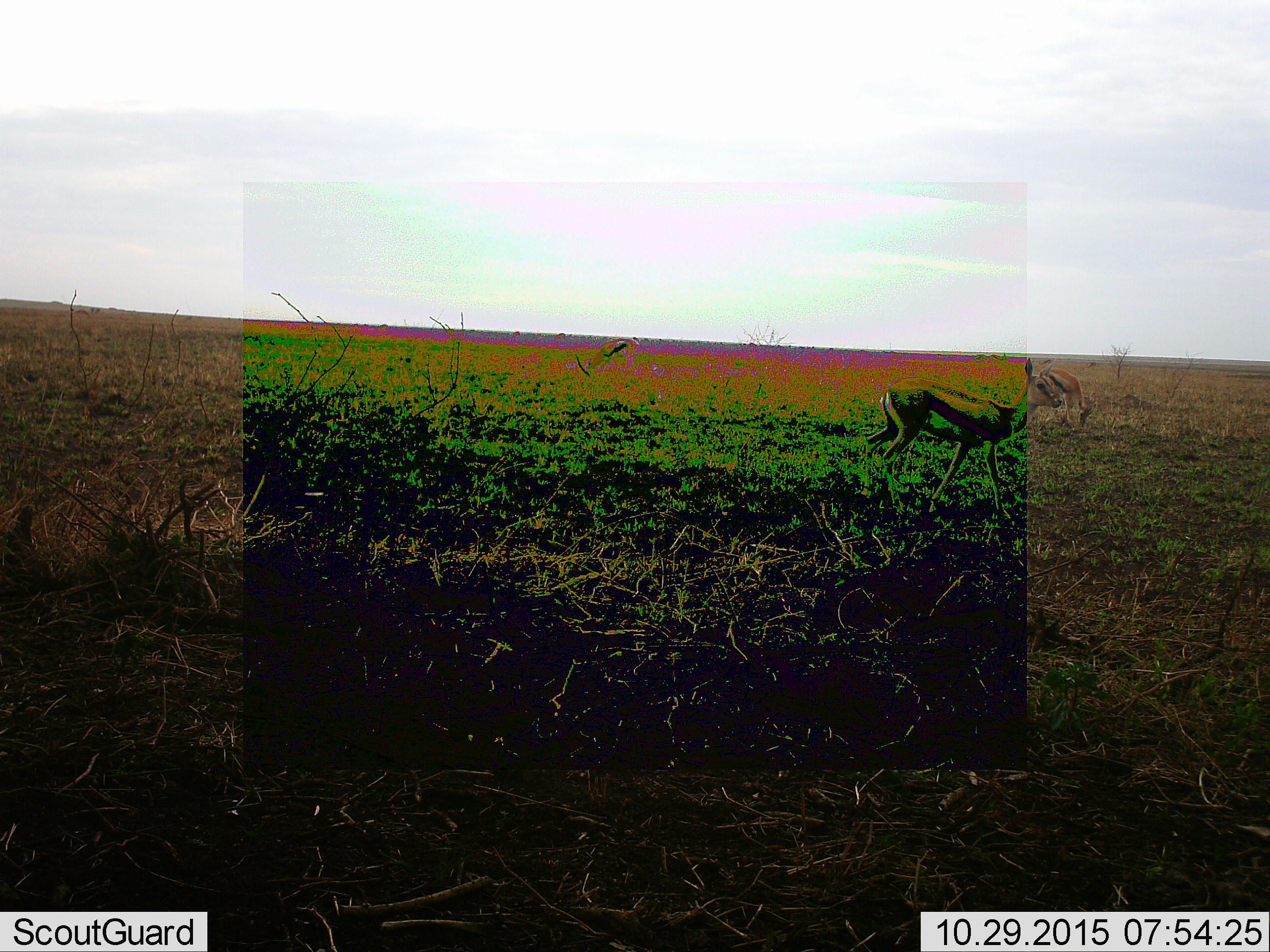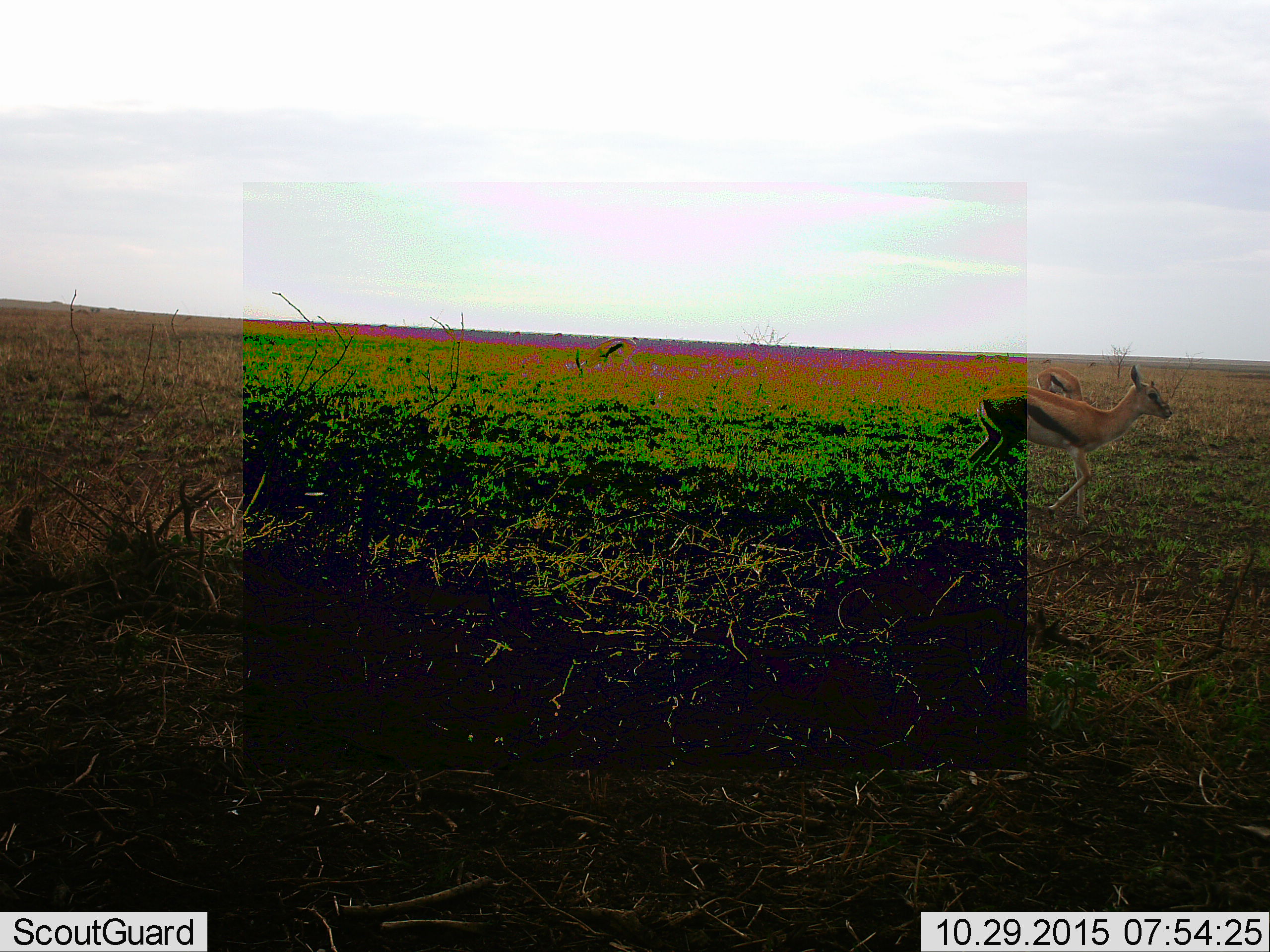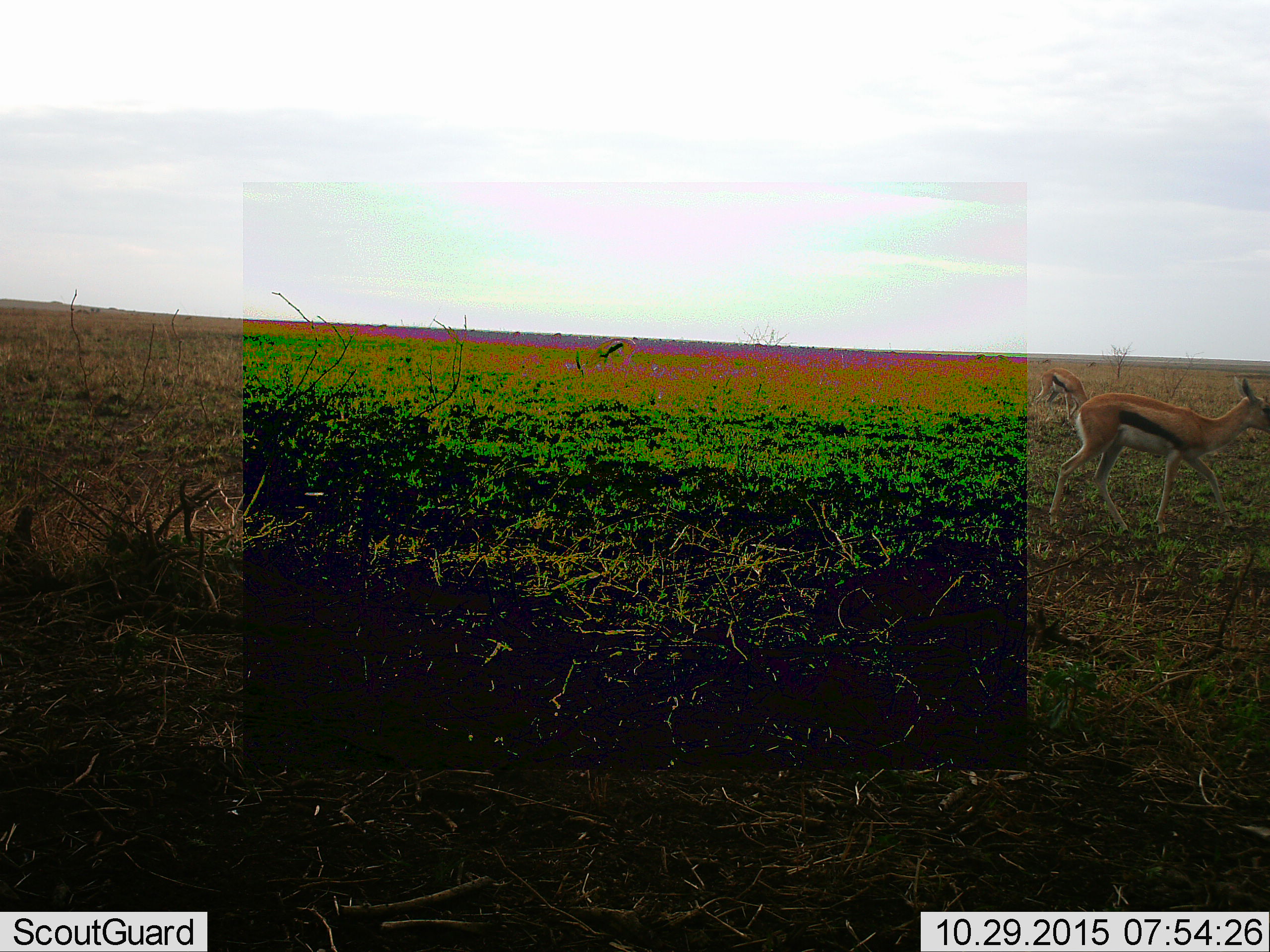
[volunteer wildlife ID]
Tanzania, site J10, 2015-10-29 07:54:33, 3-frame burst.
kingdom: Animalia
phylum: Chordata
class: Mammalia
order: Artiodactyla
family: Bovidae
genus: Eudorcas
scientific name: Eudorcas thomsonii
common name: thomson's gazelle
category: gazellethomsons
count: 5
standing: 38%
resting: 12%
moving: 88%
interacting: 0%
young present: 12%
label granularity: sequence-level